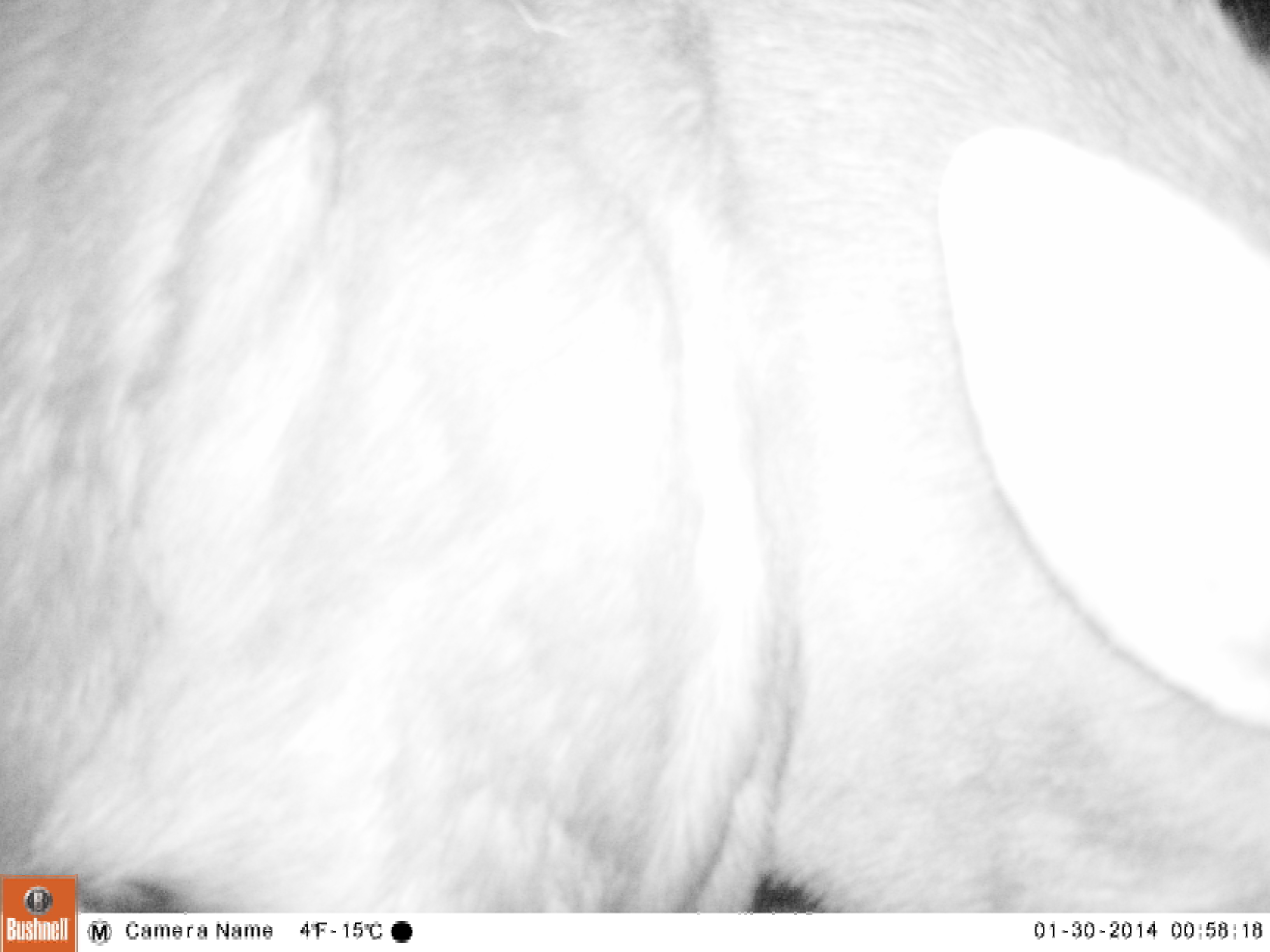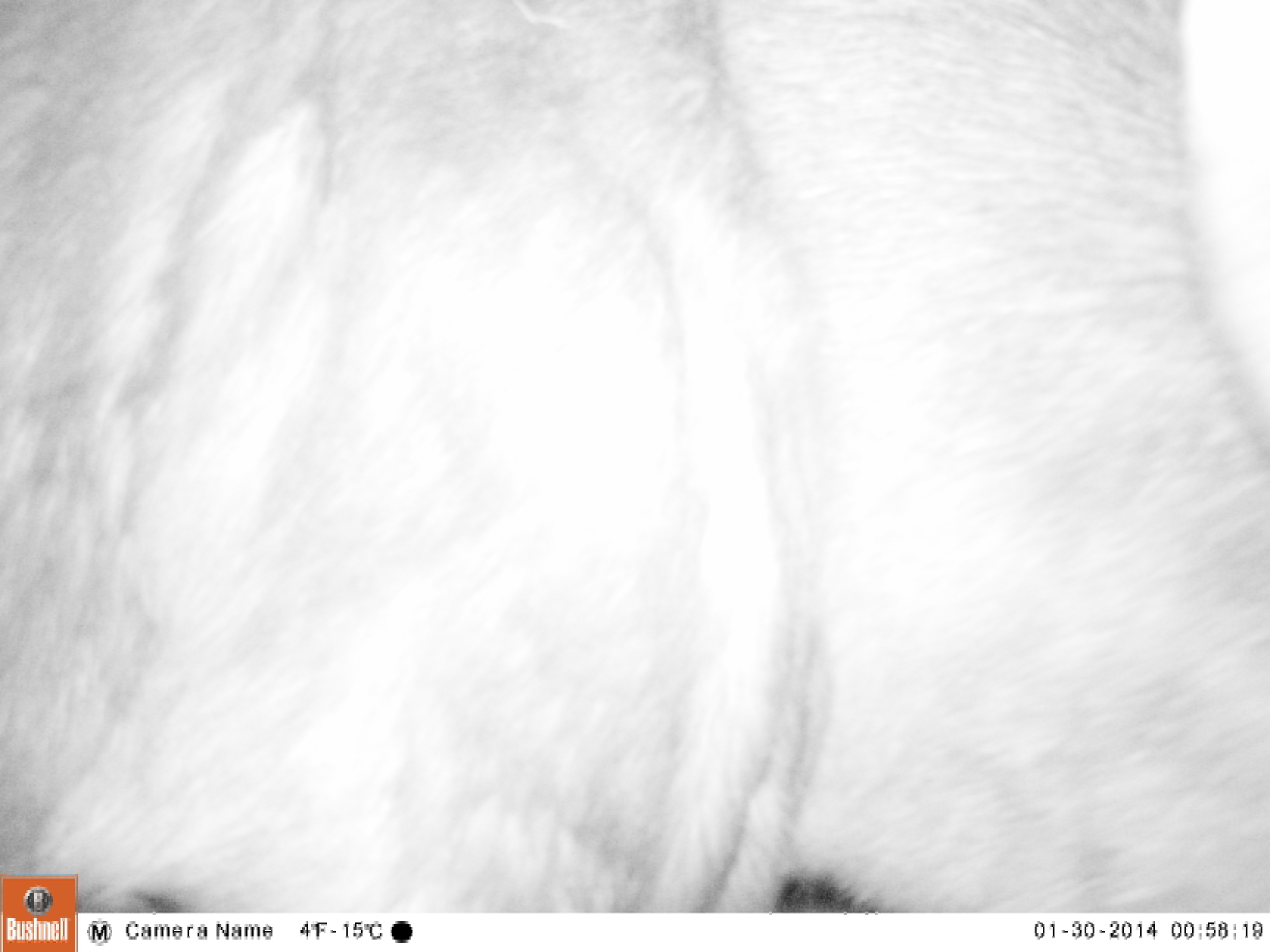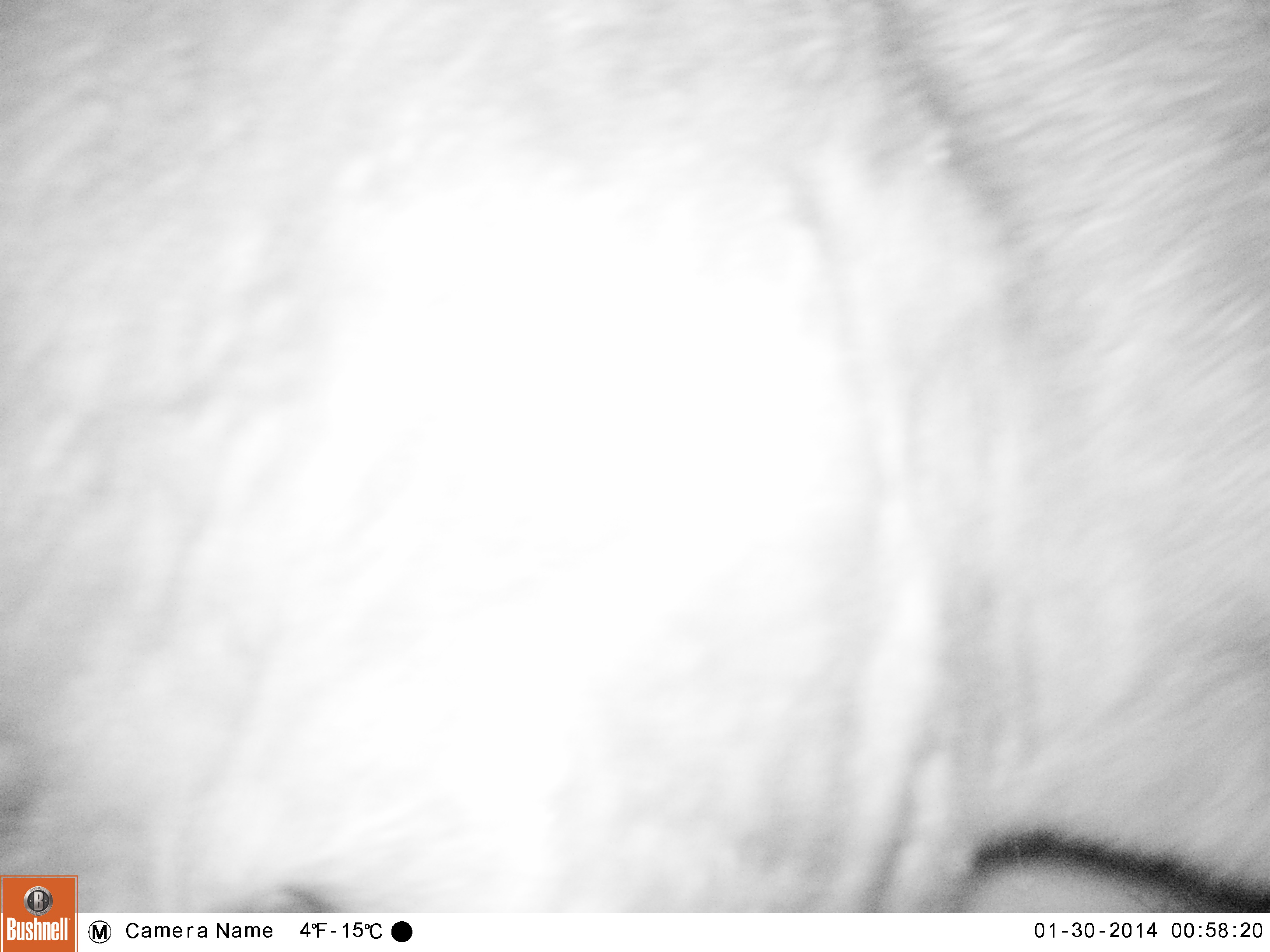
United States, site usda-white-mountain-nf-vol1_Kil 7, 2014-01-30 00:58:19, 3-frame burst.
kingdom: Animalia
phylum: Chordata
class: Mammalia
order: Artiodactyla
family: Cervidae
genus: Alces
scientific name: Alces alces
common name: moose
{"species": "moose (Alces alces)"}